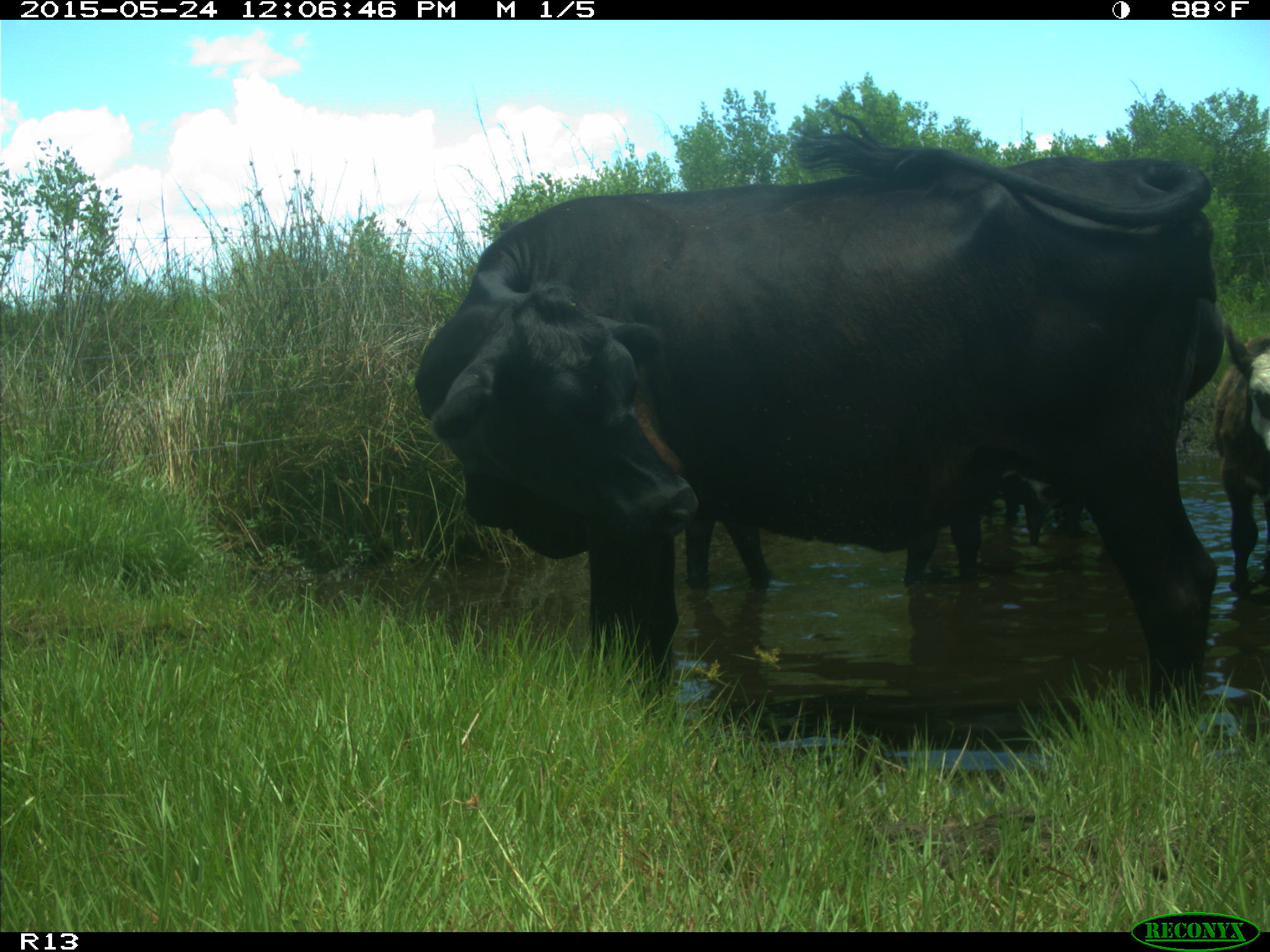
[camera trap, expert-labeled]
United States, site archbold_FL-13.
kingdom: Animalia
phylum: Chordata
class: Mammalia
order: Artiodactyla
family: Bovidae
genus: Bos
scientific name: Bos taurus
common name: domestic cow